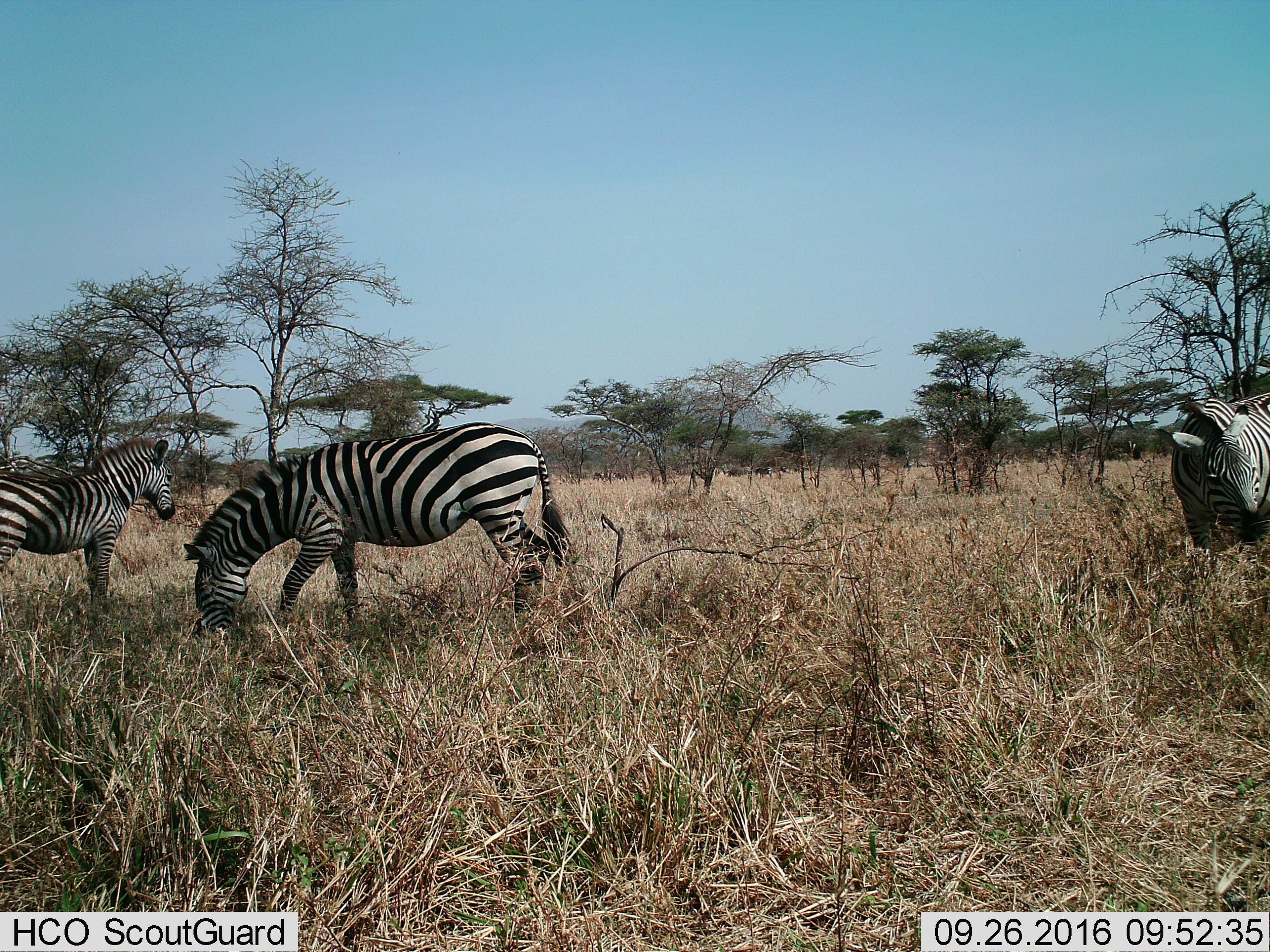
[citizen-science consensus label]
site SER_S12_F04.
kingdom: Animalia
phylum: Chordata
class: Mammalia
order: Perissodactyla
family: Equidae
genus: Equus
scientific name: Equus quagga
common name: plains zebra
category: zebraplains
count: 3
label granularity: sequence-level